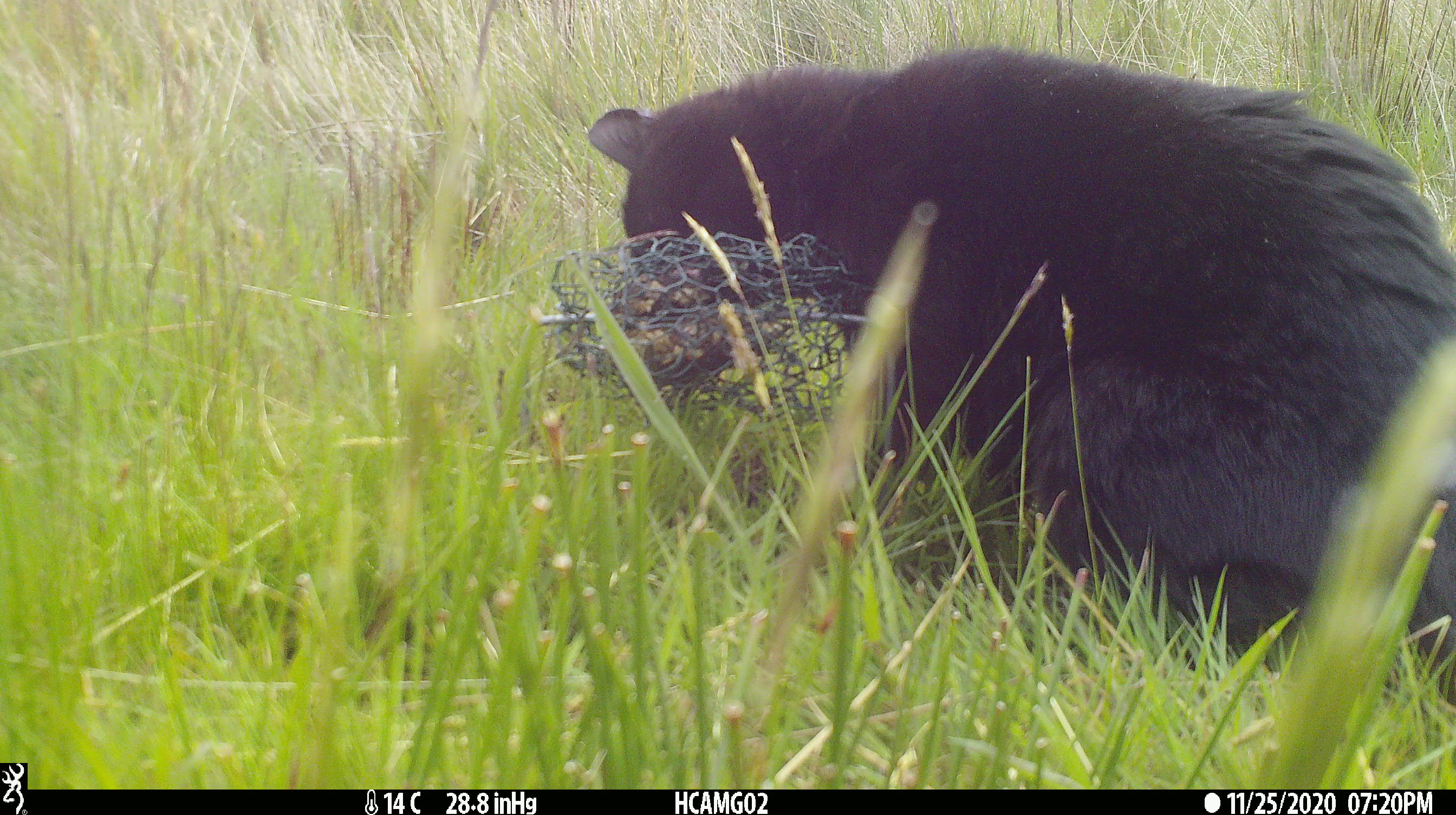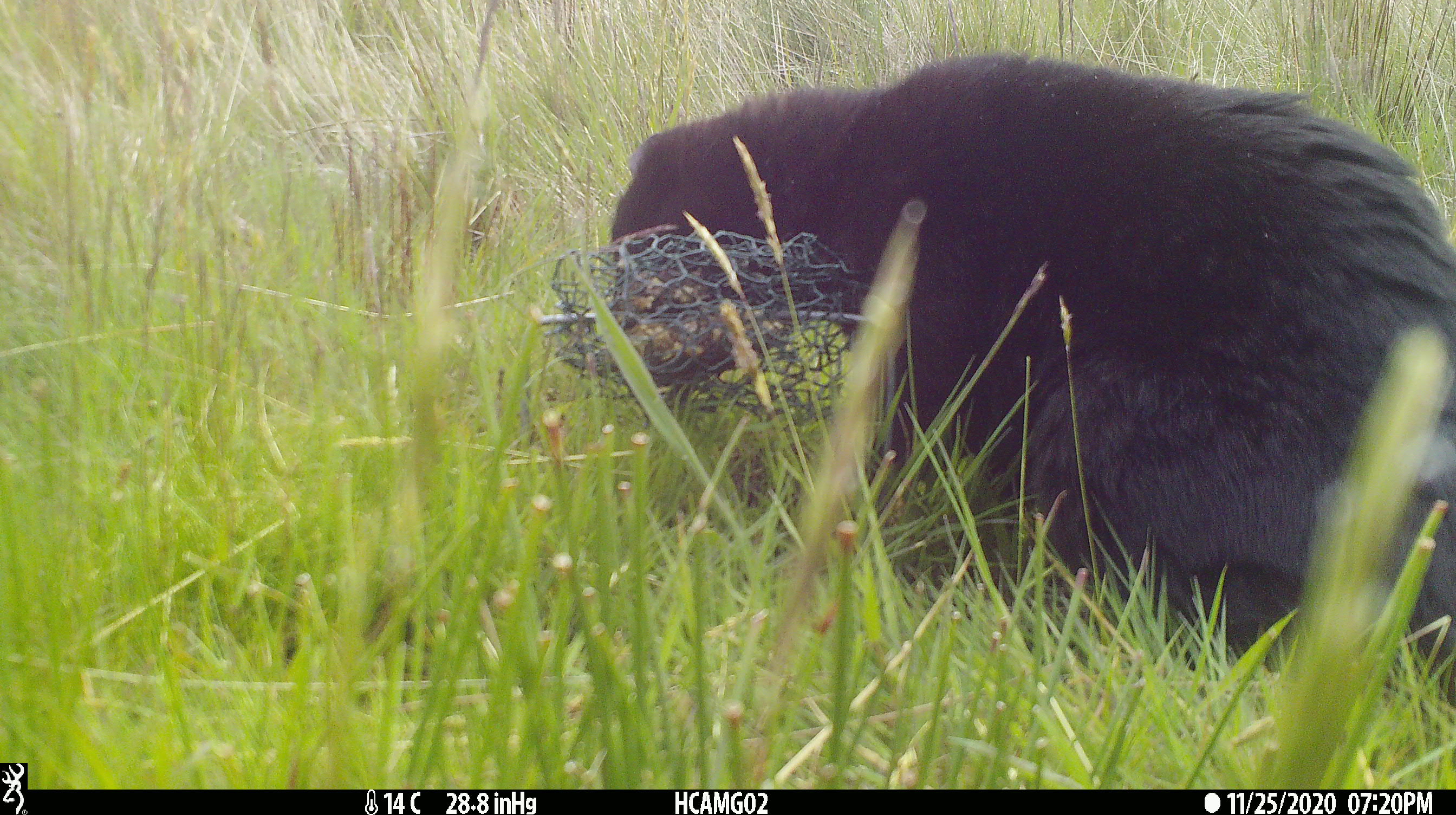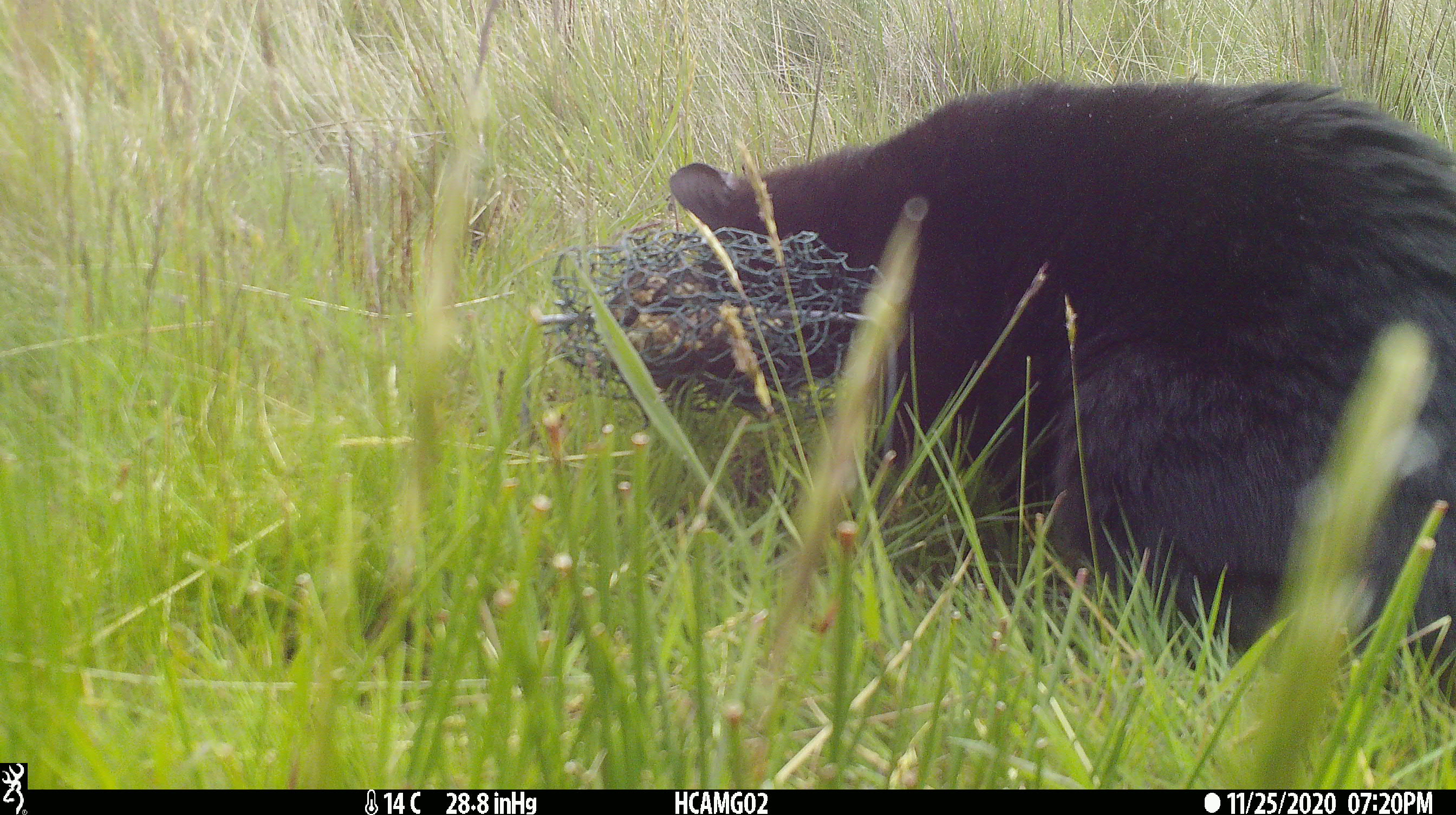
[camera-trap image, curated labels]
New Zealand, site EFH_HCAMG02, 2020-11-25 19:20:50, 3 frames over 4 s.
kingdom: Animalia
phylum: Chordata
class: Mammalia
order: Carnivora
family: Felidae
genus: Felis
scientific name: Felis catus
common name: domestic cat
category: cat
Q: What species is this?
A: Cat (domestic cat) (Felis catus).